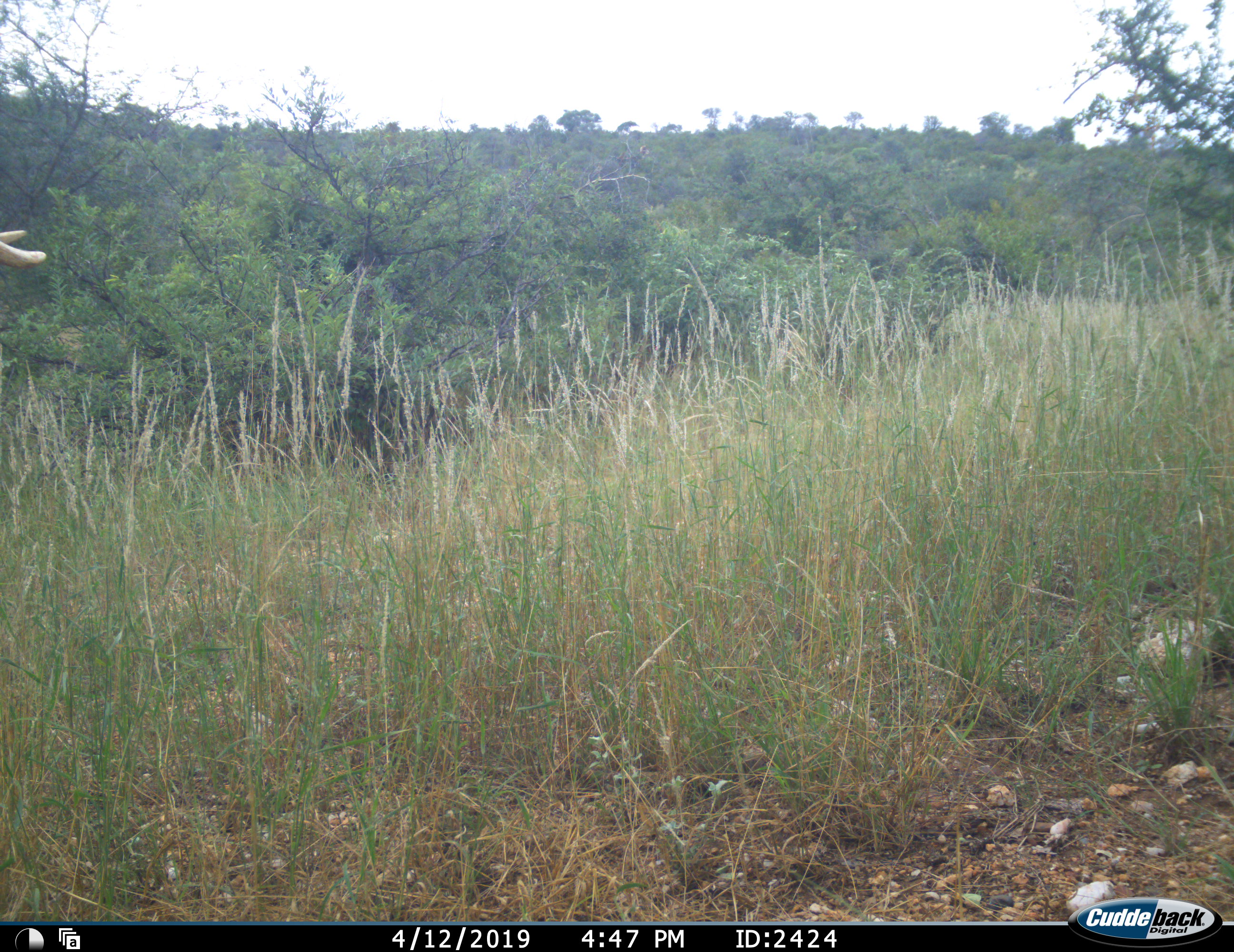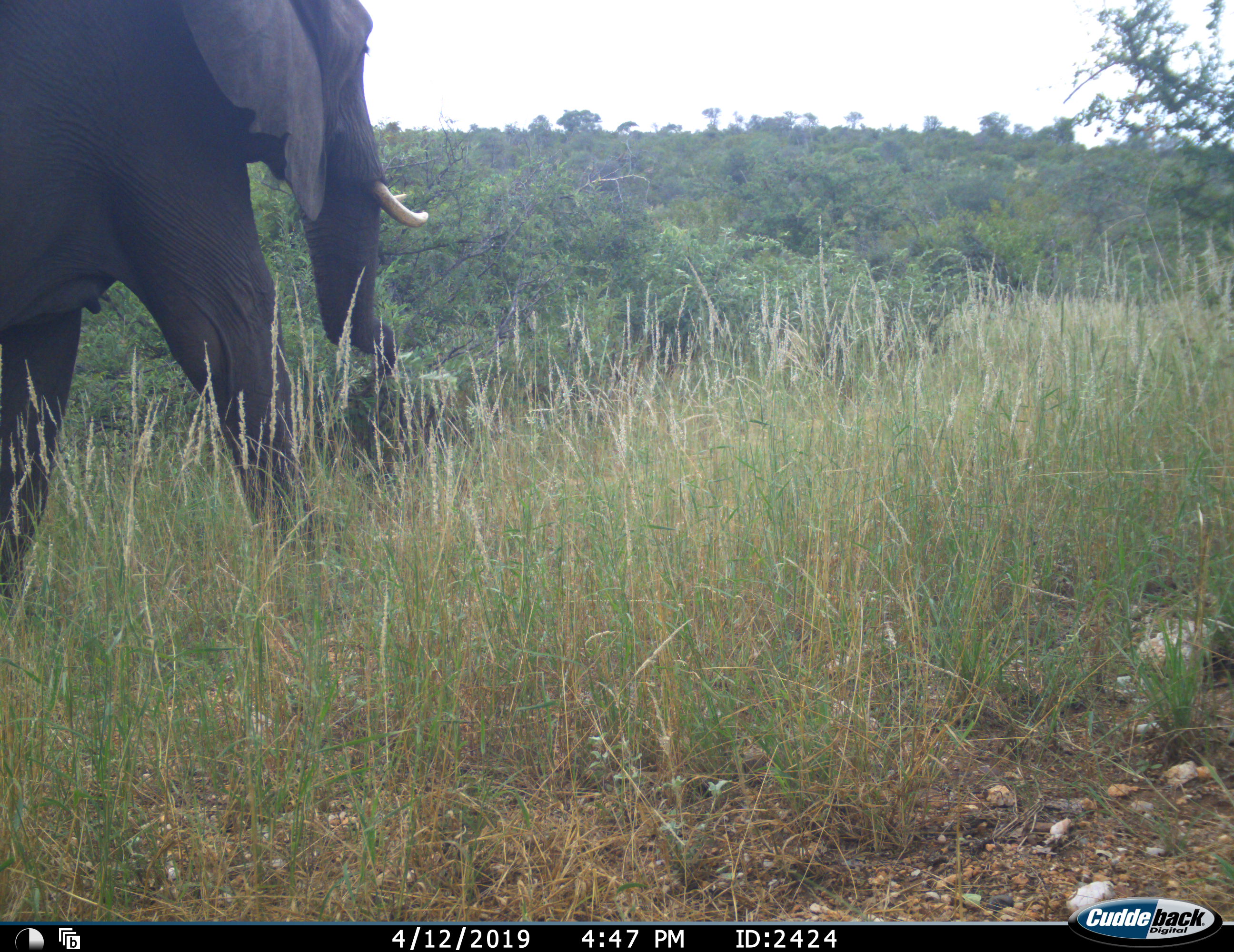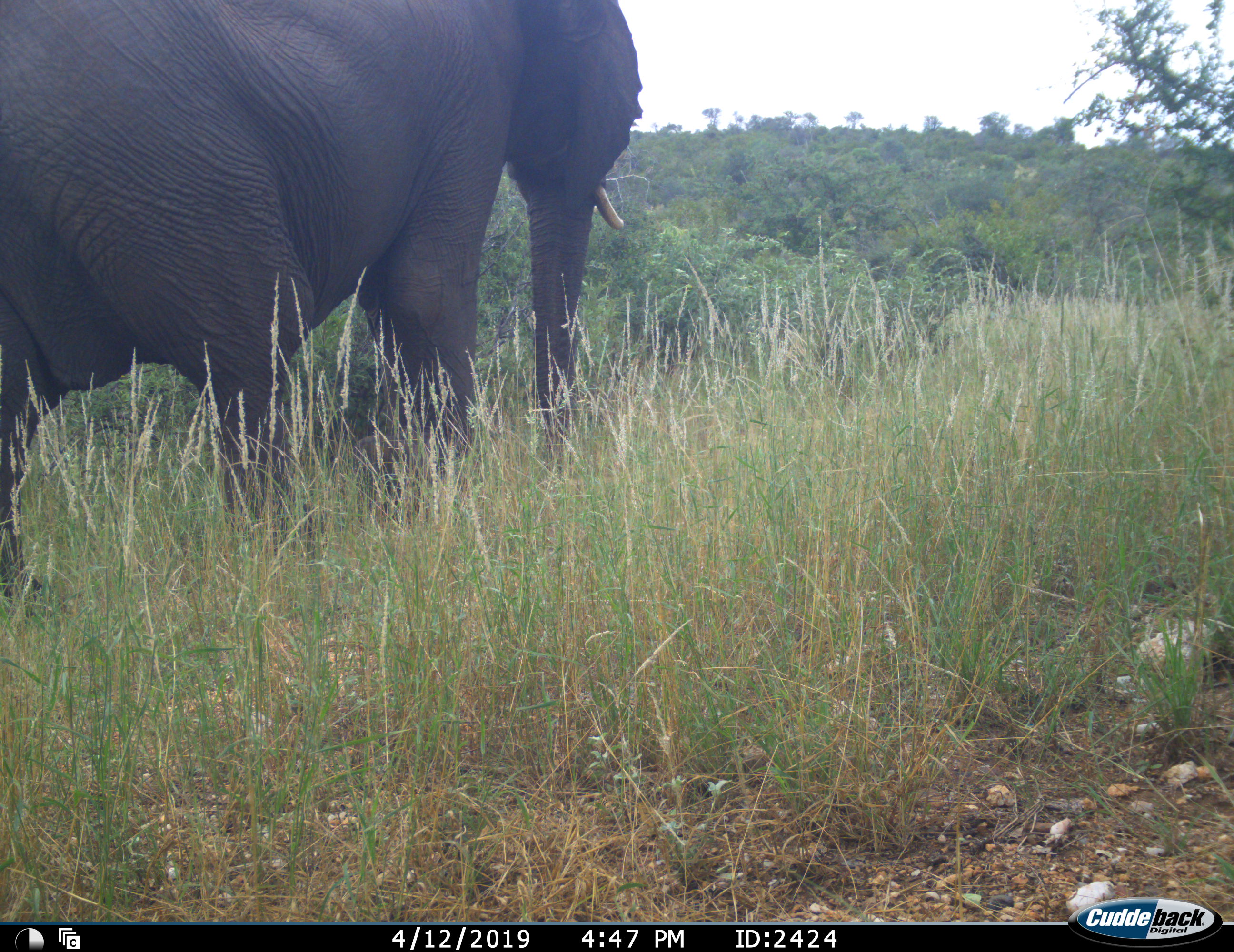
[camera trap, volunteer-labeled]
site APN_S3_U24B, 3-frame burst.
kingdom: Animalia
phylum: Chordata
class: Mammalia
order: Proboscidea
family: Elephantidae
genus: Loxodonta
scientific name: Loxodonta africana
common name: african bush elephant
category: elephant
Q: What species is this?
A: Elephant (african bush elephant) (Loxodonta africana).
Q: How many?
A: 1.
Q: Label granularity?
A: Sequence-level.